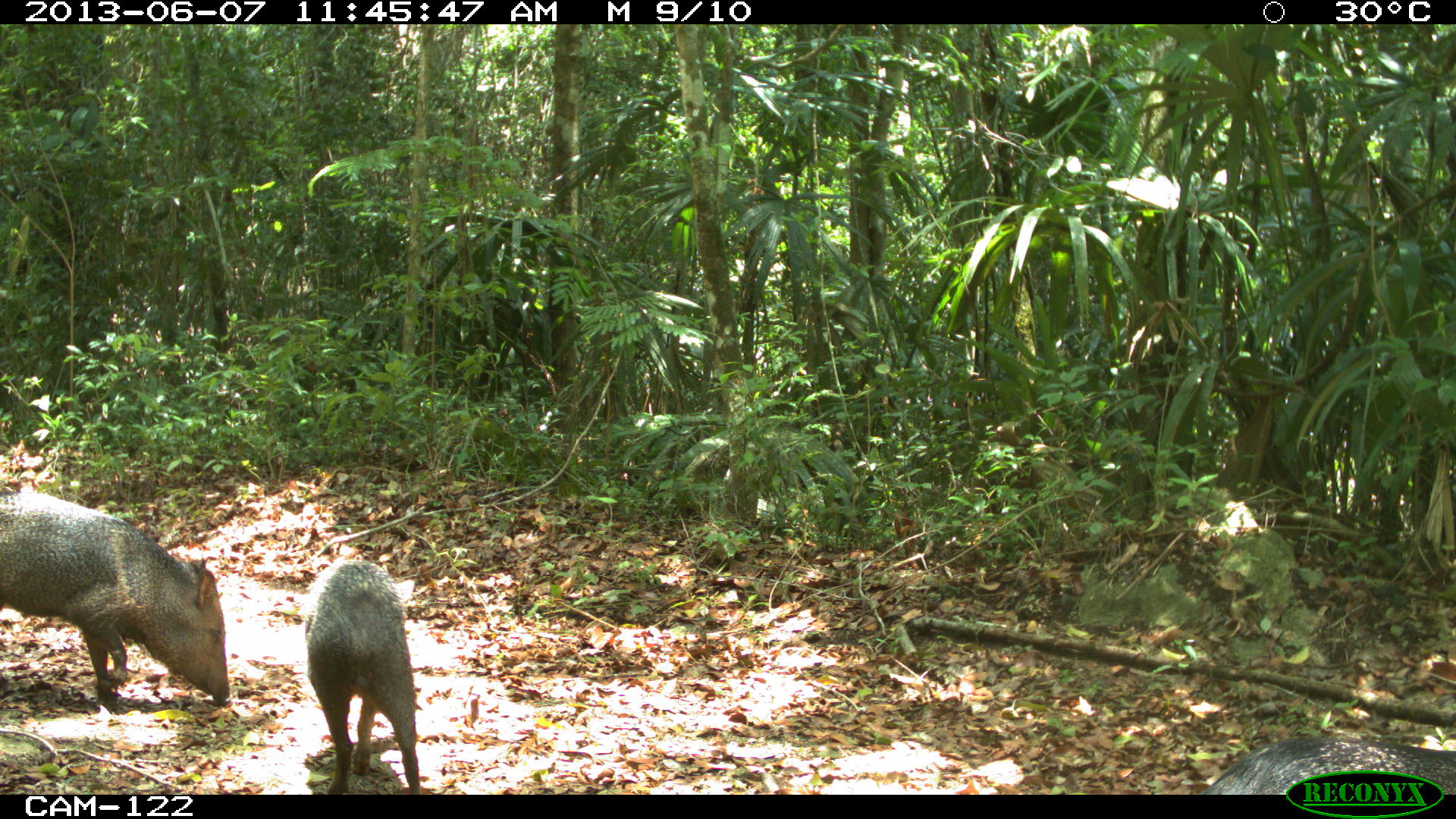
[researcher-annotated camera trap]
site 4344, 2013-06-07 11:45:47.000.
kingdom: Animalia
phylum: Chordata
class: Mammalia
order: Artiodactyla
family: Tayassuidae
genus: Pecari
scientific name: Pecari tajacu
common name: collared peccary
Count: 4.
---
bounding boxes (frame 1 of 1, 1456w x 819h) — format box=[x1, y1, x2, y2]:
pecari tajacu: box=[1, 495, 232, 705]; box=[305, 555, 420, 792]; box=[1203, 731, 1455, 792]